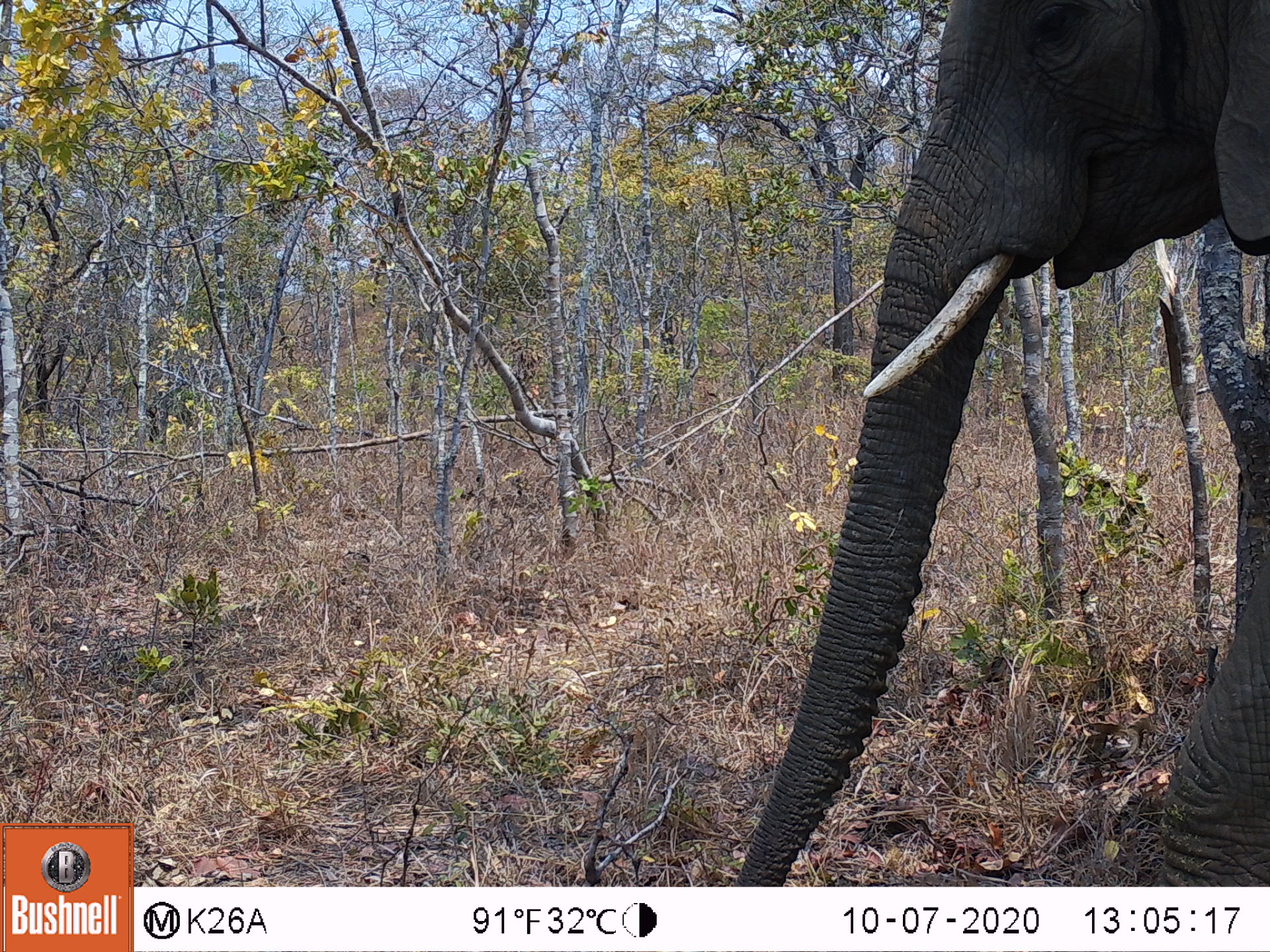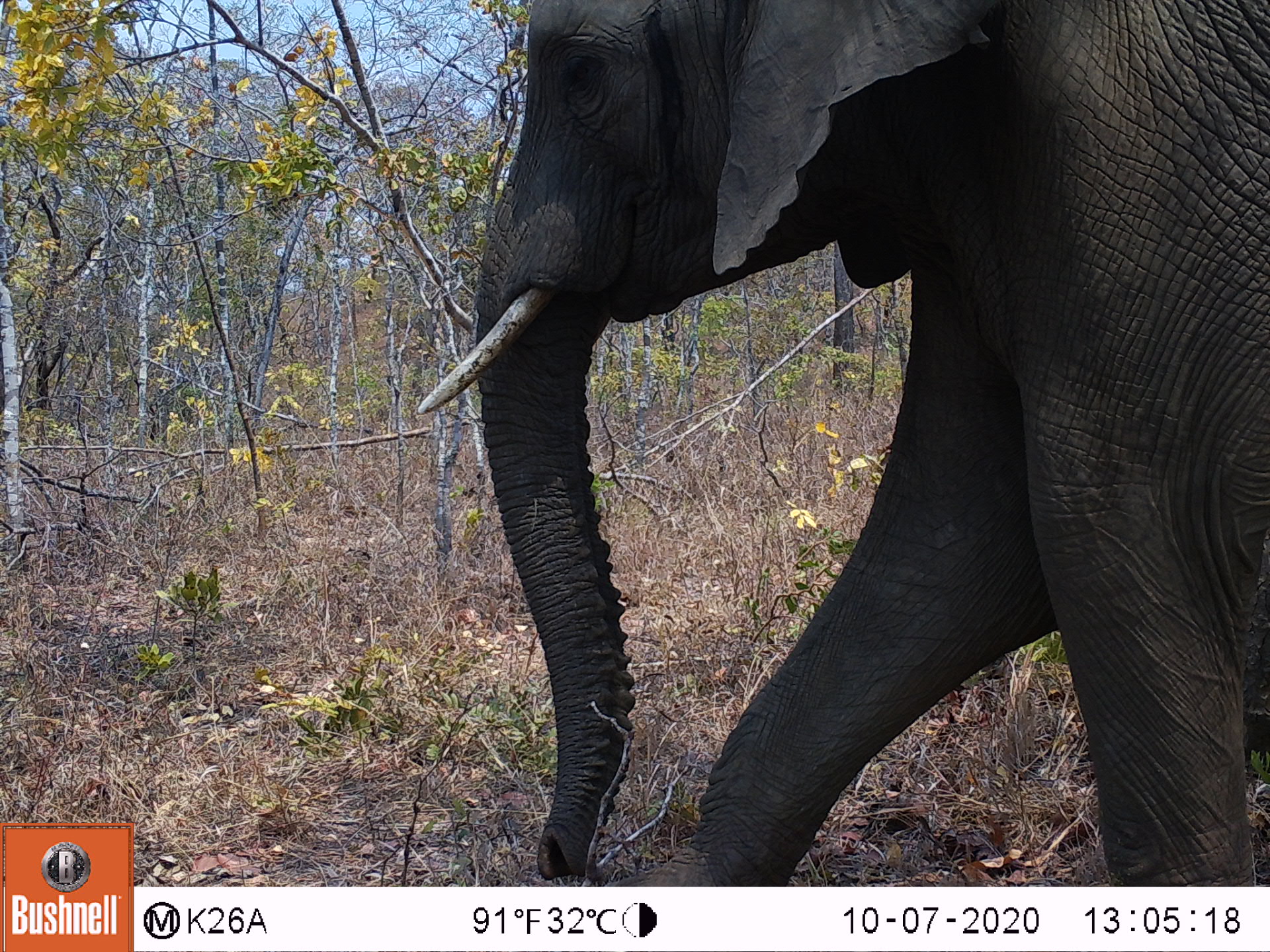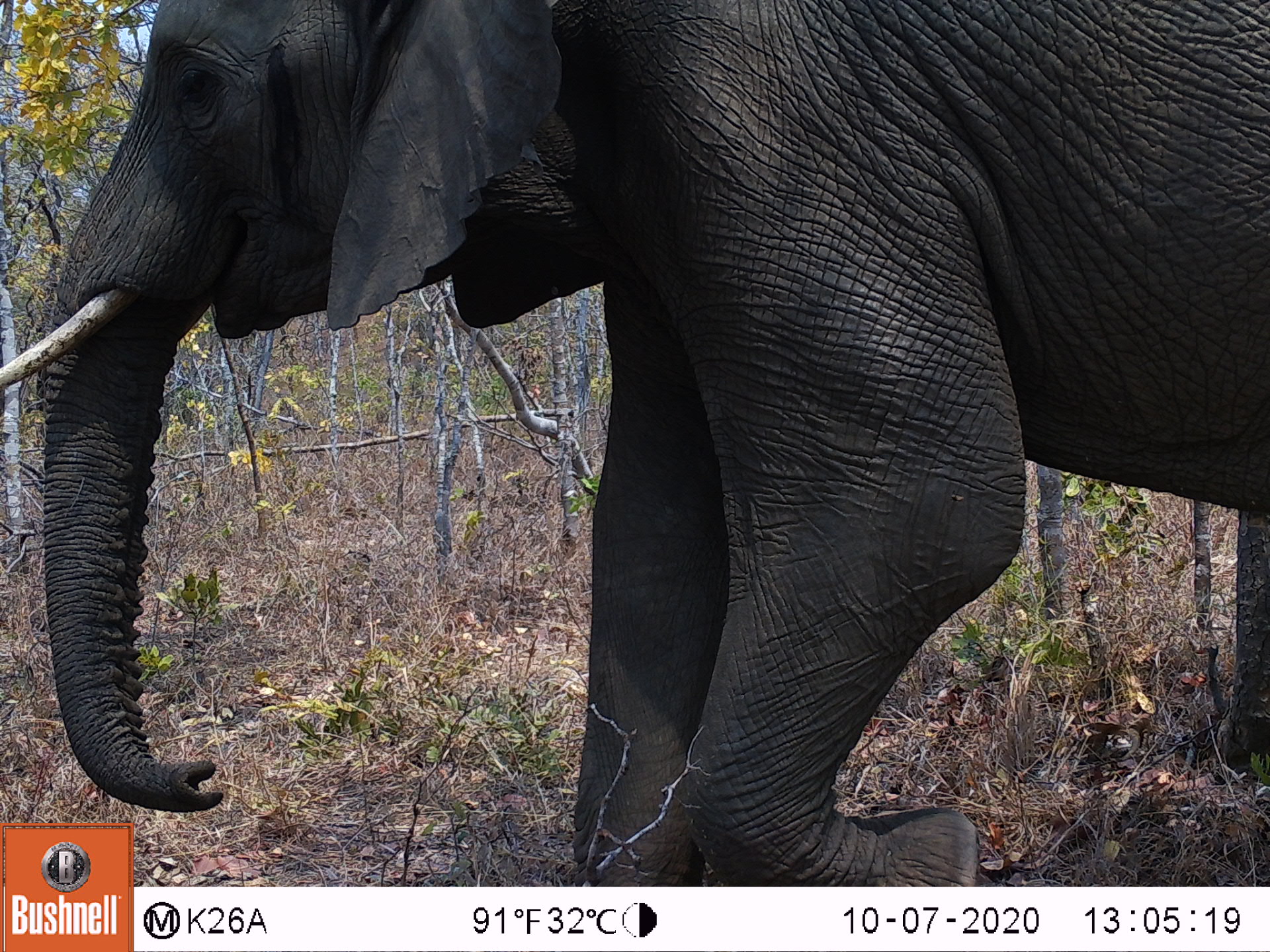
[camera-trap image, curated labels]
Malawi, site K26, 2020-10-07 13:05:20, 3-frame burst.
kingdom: Animalia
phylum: Chordata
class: Mammalia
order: Proboscidea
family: Elephantidae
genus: Loxodonta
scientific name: Loxodonta africana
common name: african savanna elephant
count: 1